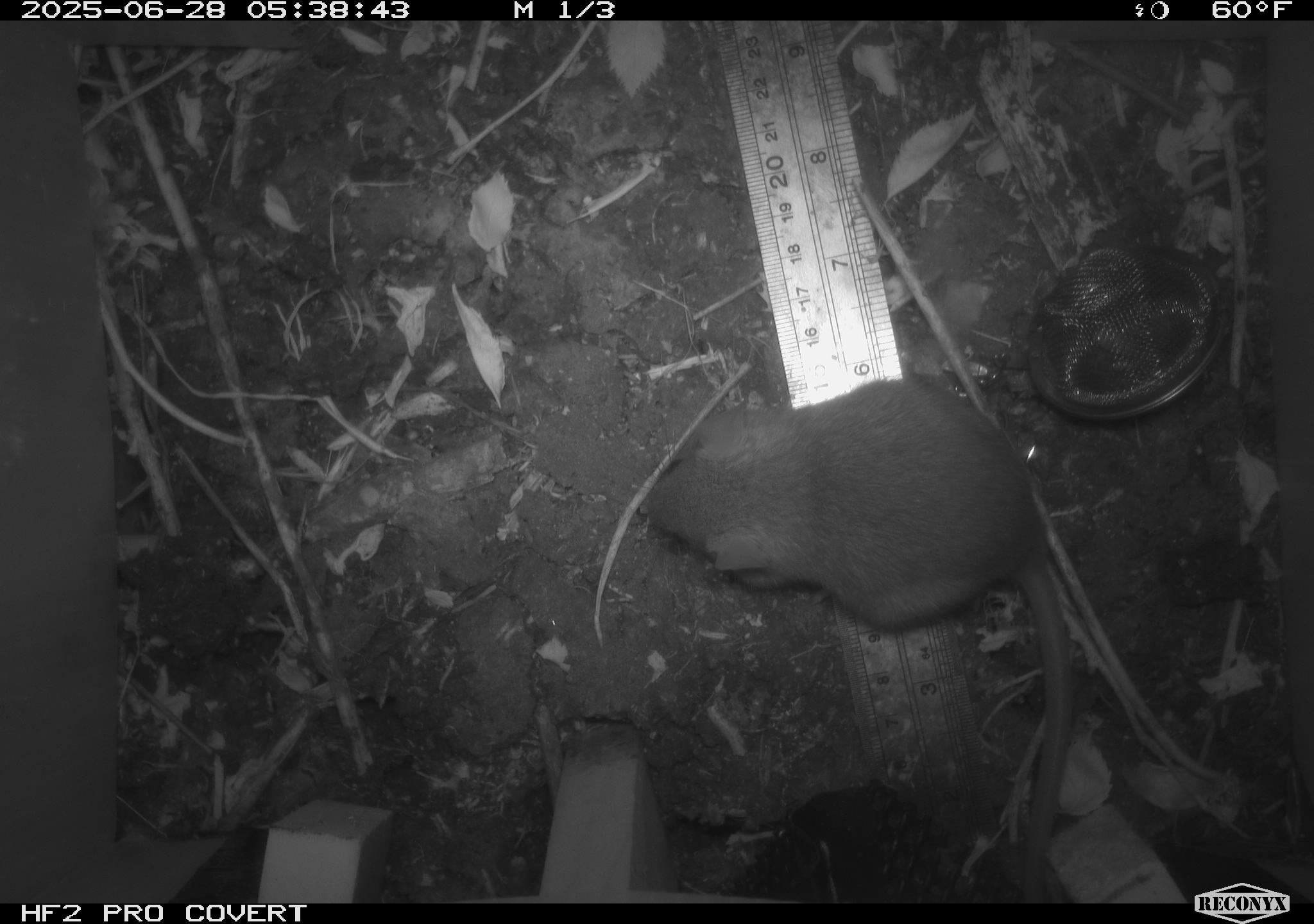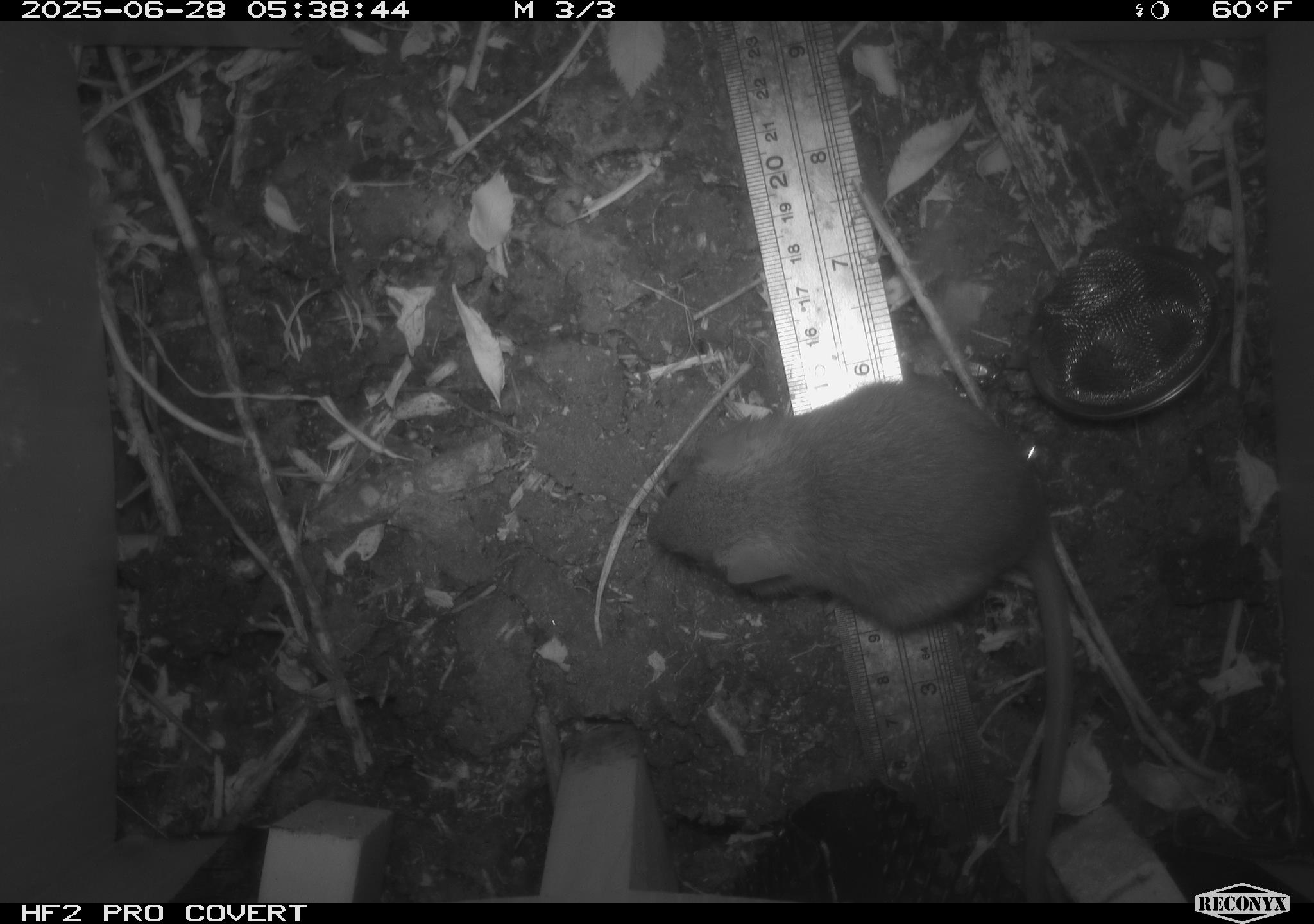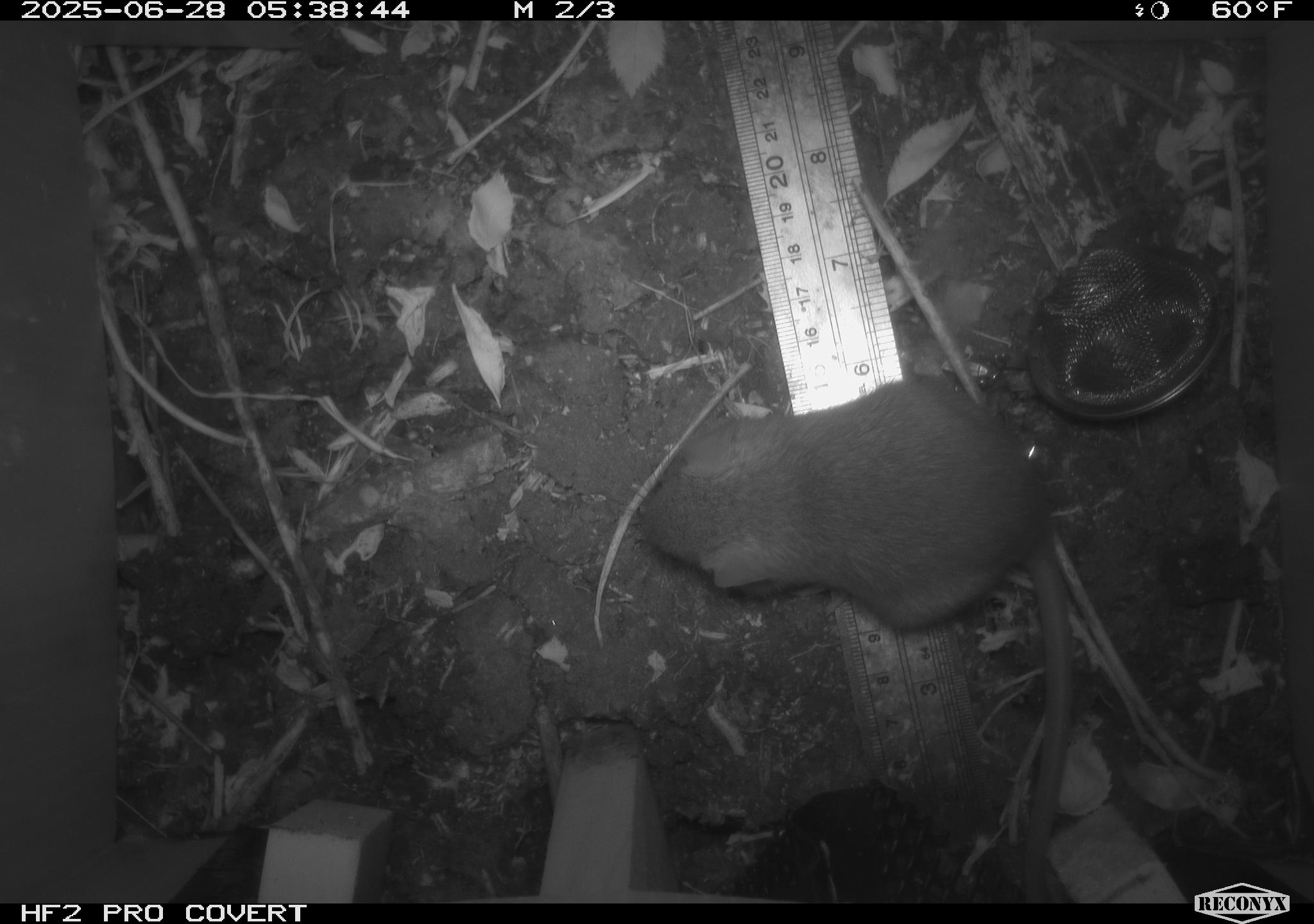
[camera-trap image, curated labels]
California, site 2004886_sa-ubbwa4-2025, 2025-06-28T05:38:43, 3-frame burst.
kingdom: Animalia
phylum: Chordata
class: Mammalia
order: Rodentia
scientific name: Rodentia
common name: rodent